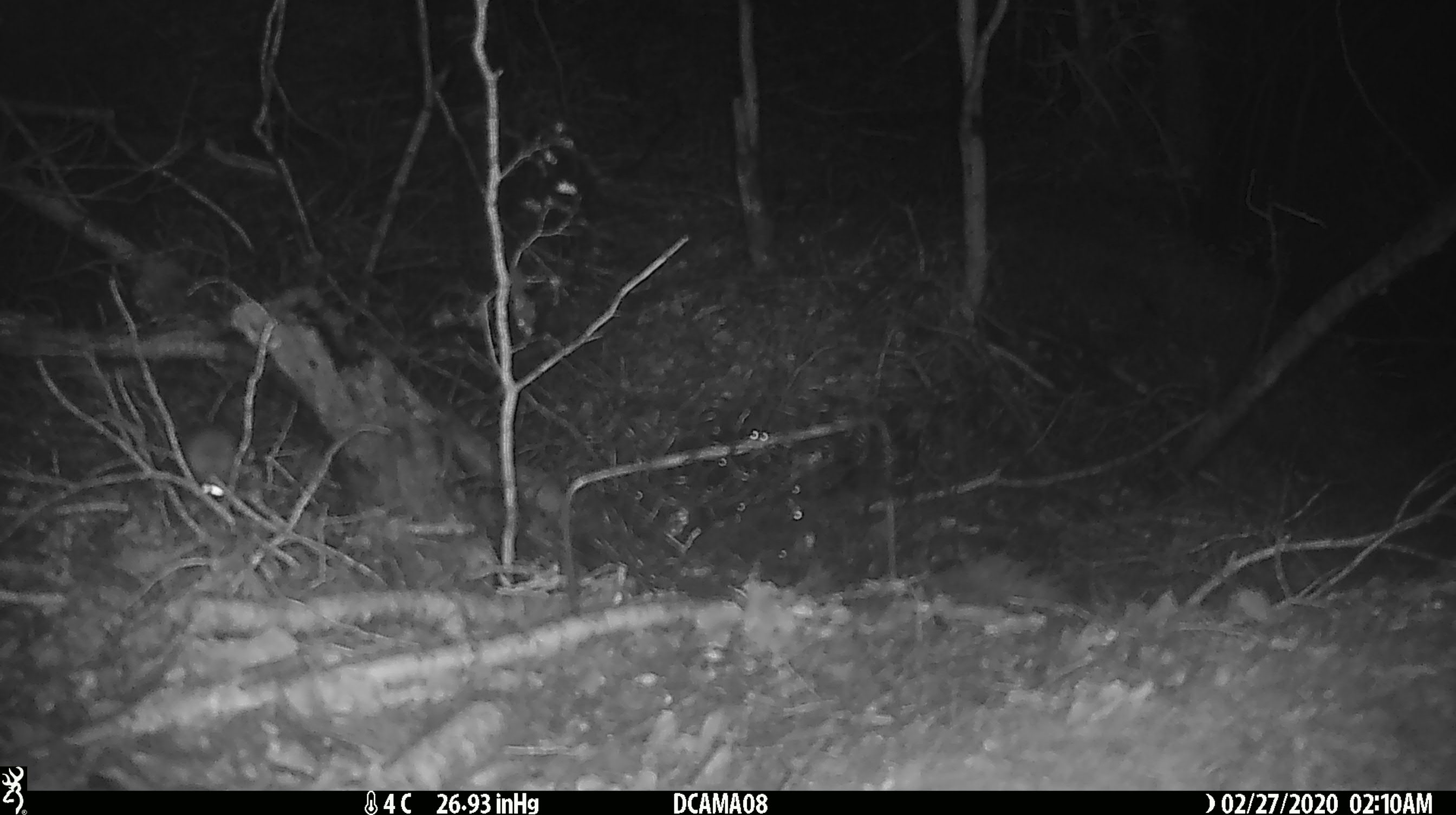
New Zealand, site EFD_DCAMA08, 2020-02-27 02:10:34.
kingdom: Animalia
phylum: Chordata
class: Mammalia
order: Rodentia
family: Muridae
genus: Mus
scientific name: Mus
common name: mouse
Mouse (Mus).